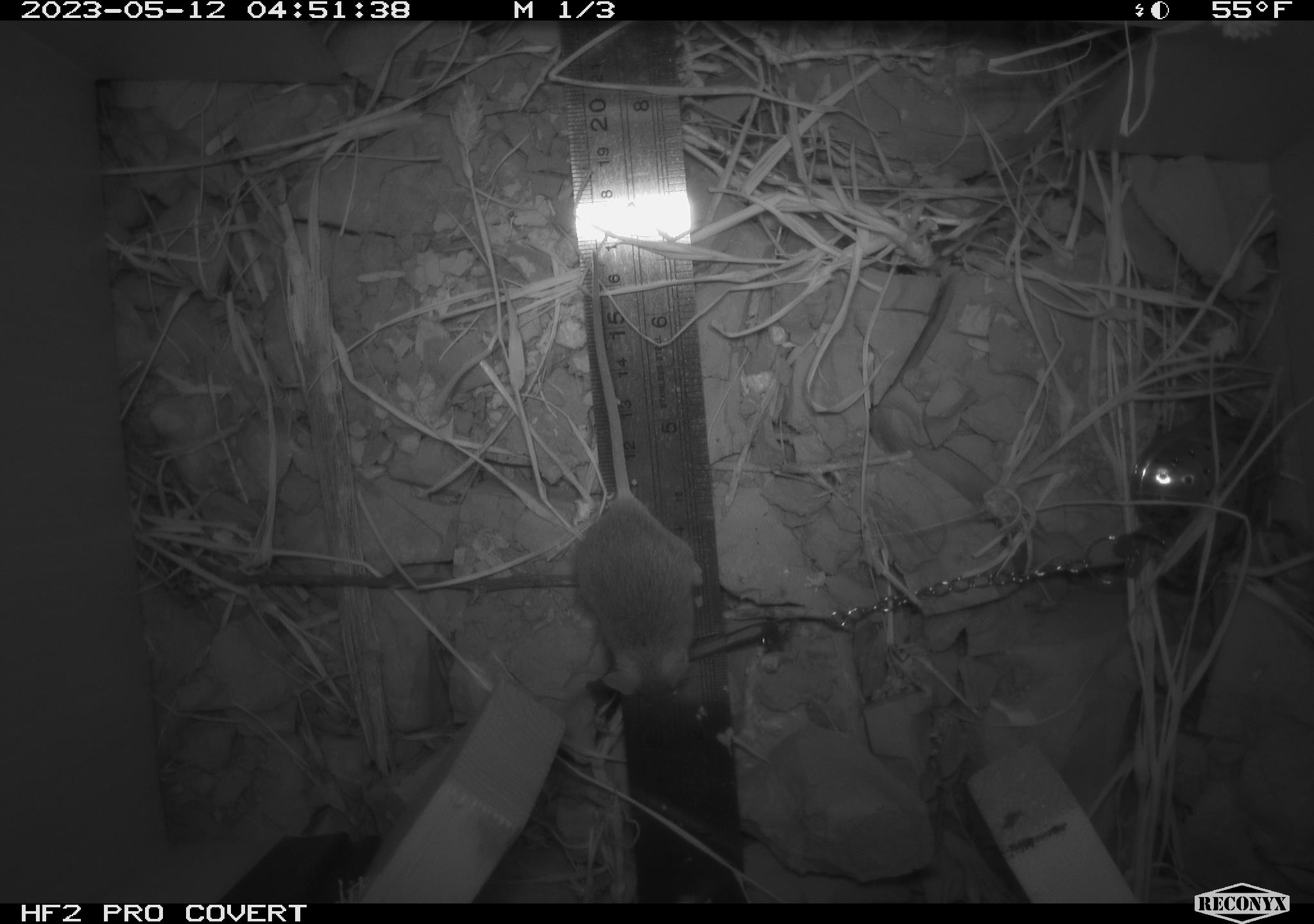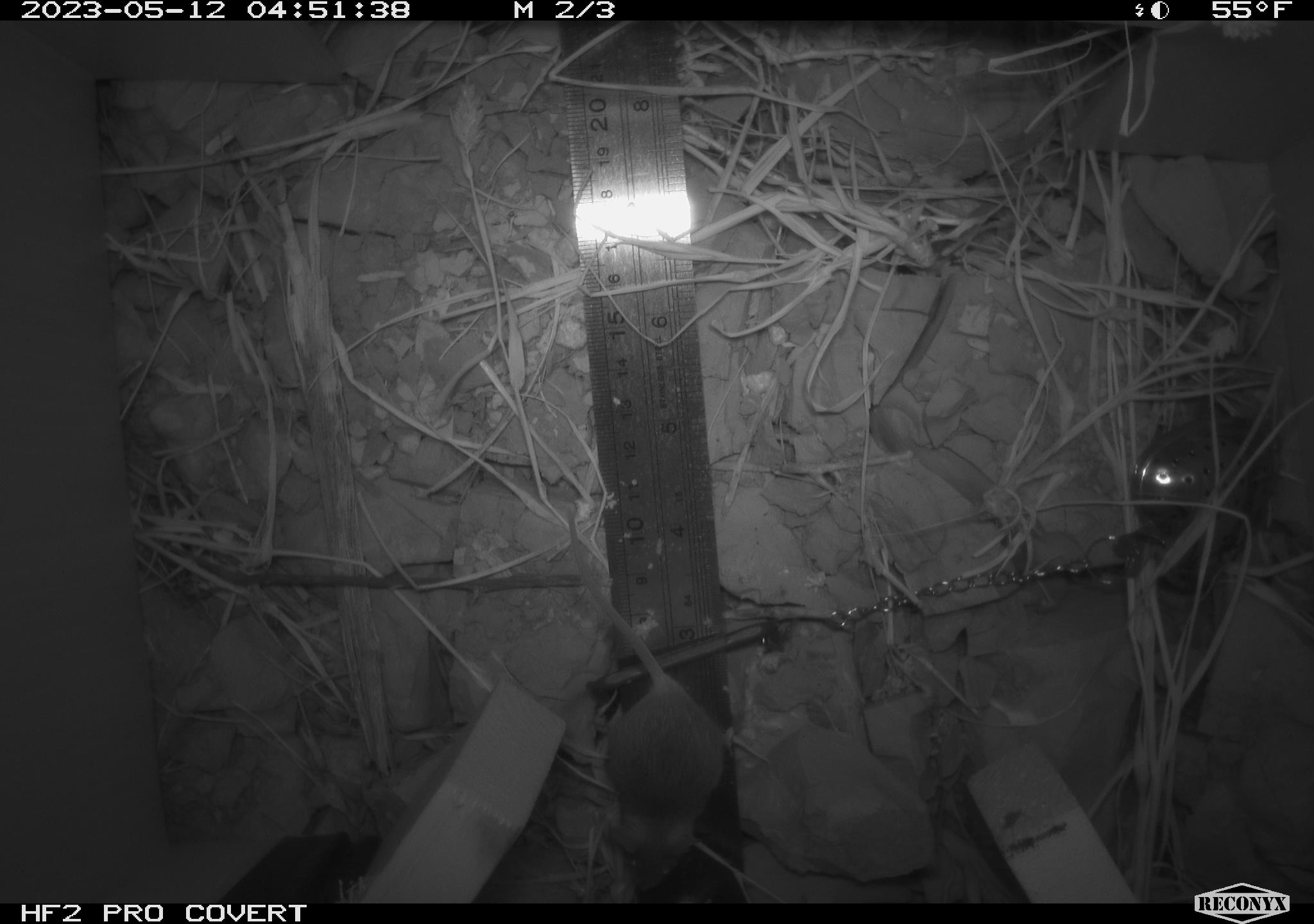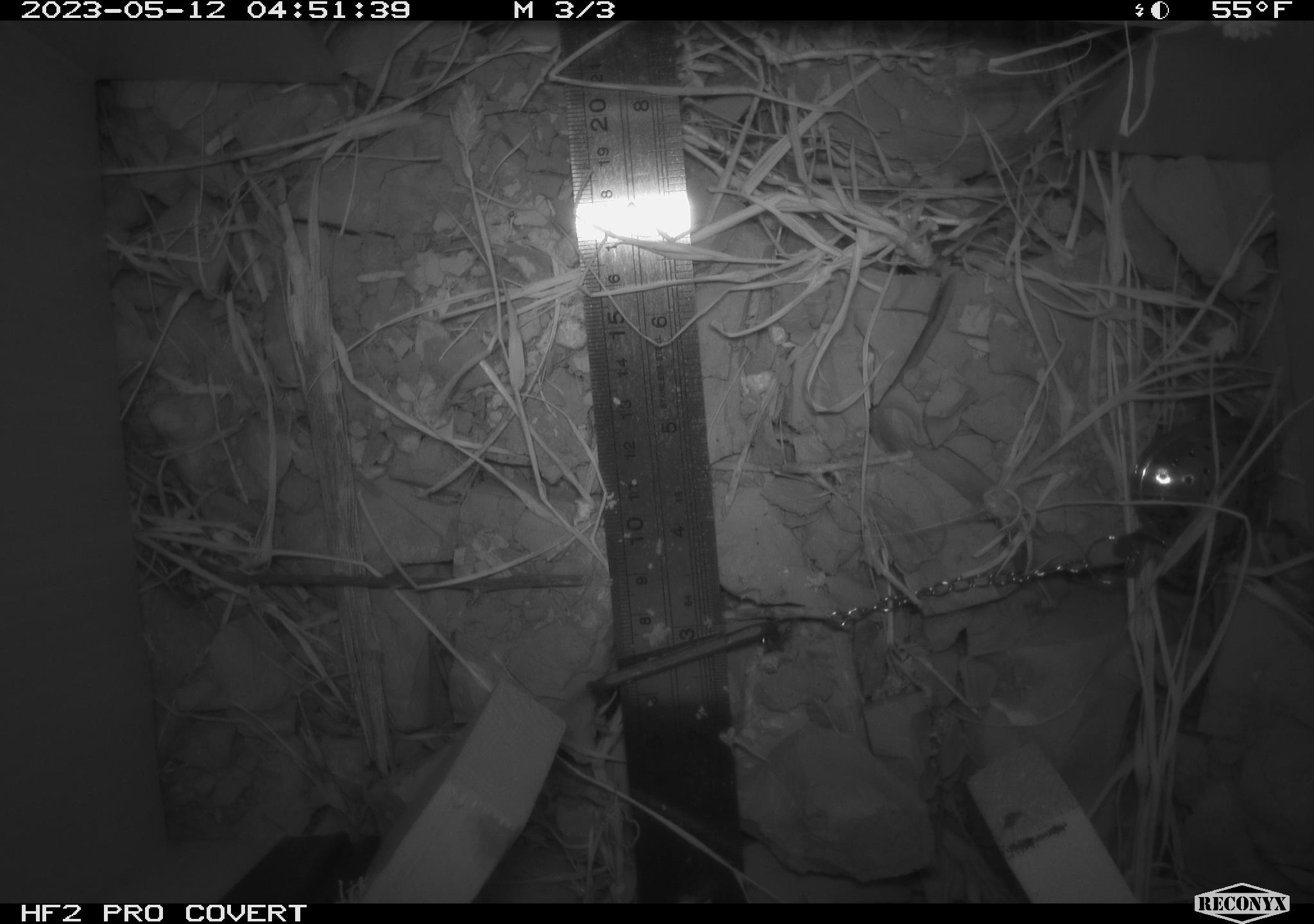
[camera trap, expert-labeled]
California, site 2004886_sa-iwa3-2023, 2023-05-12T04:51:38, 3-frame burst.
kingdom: Animalia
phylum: Chordata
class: Mammalia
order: Rodentia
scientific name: Rodentia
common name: mouse species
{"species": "mouse species (Rodentia)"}